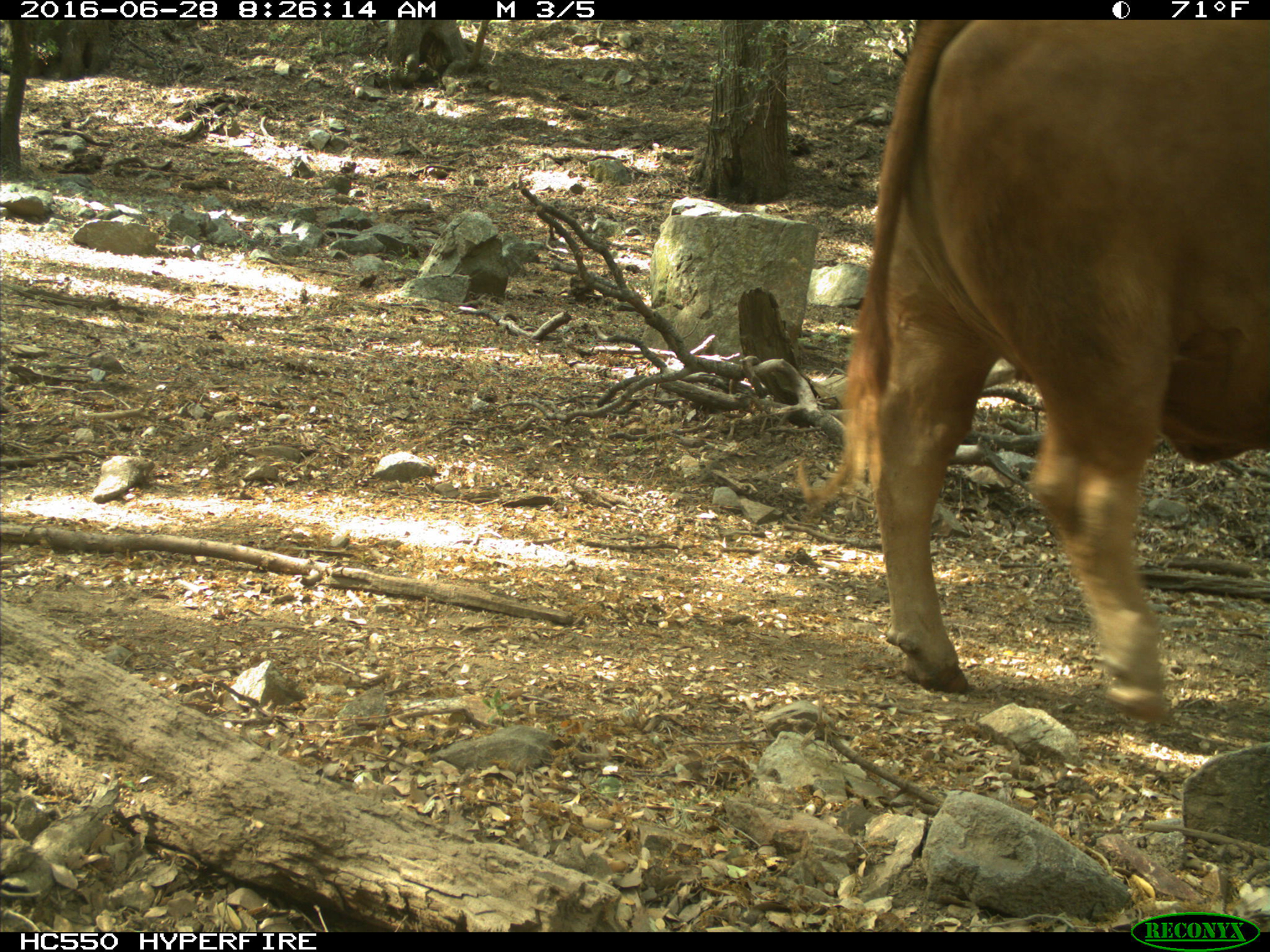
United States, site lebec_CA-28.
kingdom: Animalia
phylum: Chordata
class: Mammalia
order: Artiodactyla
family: Bovidae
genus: Bos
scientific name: Bos taurus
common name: domestic cow